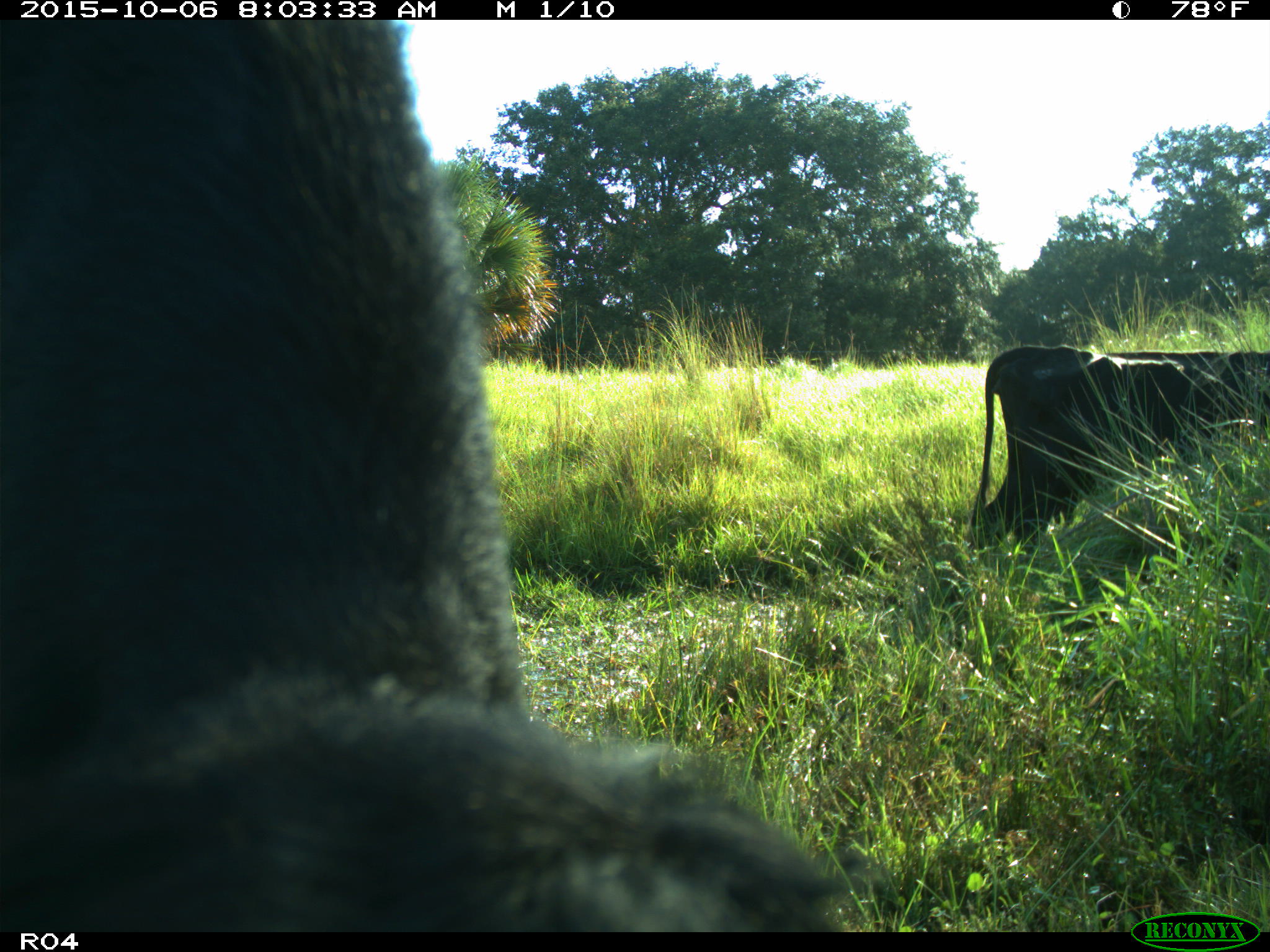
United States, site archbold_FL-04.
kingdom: Animalia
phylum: Chordata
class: Mammalia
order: Artiodactyla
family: Bovidae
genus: Bos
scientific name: Bos taurus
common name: domestic cow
Bos taurus (domestic cow).